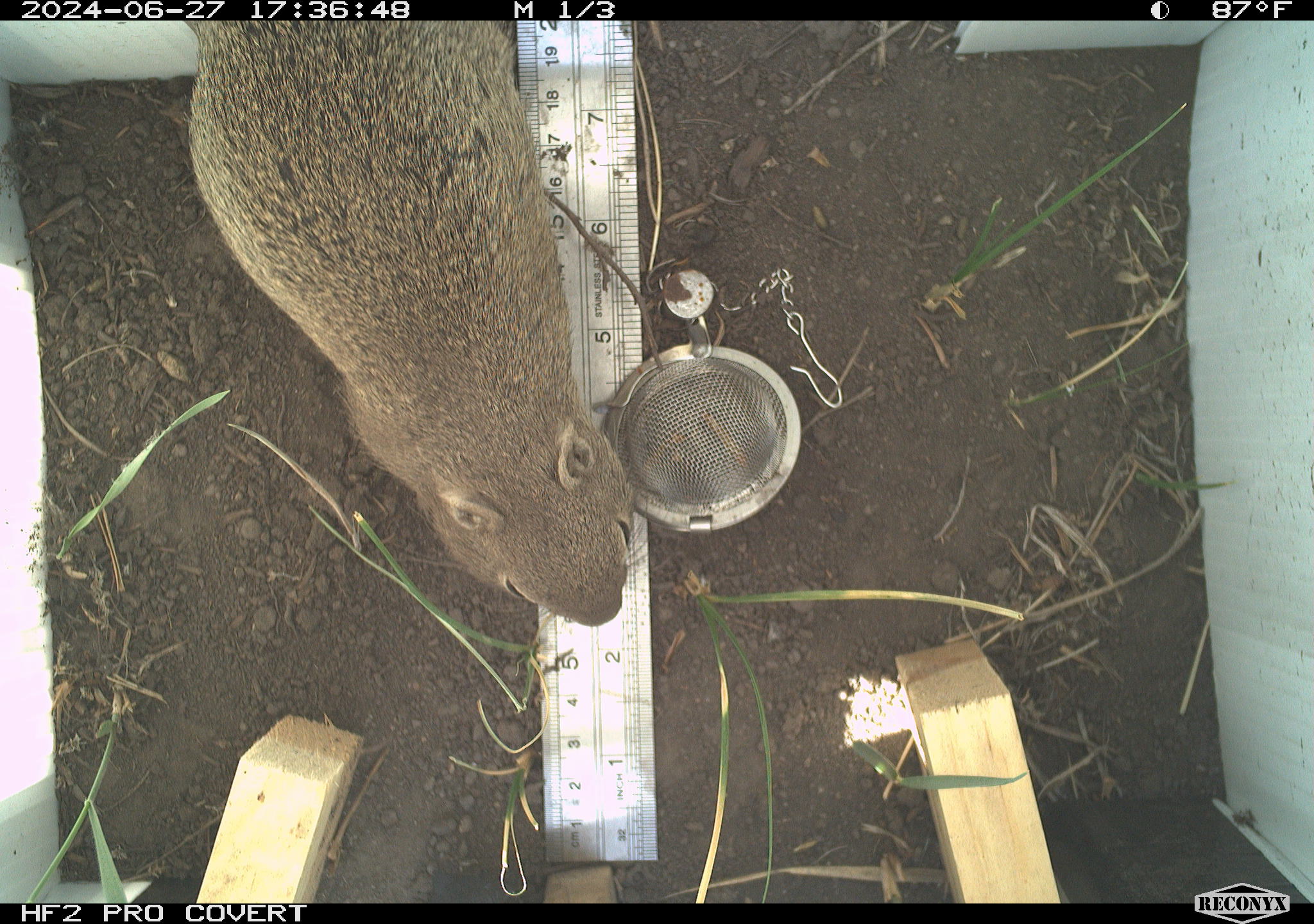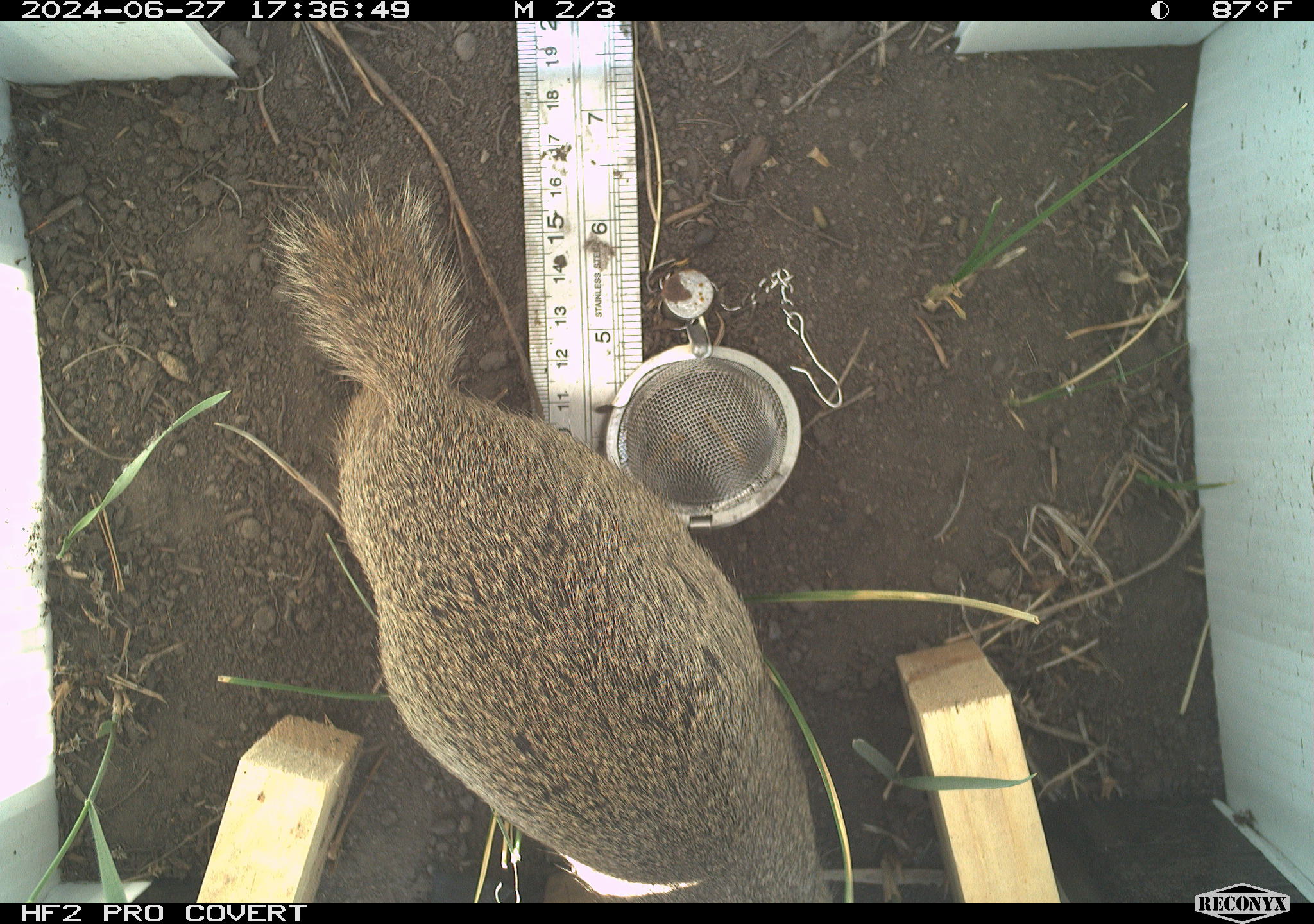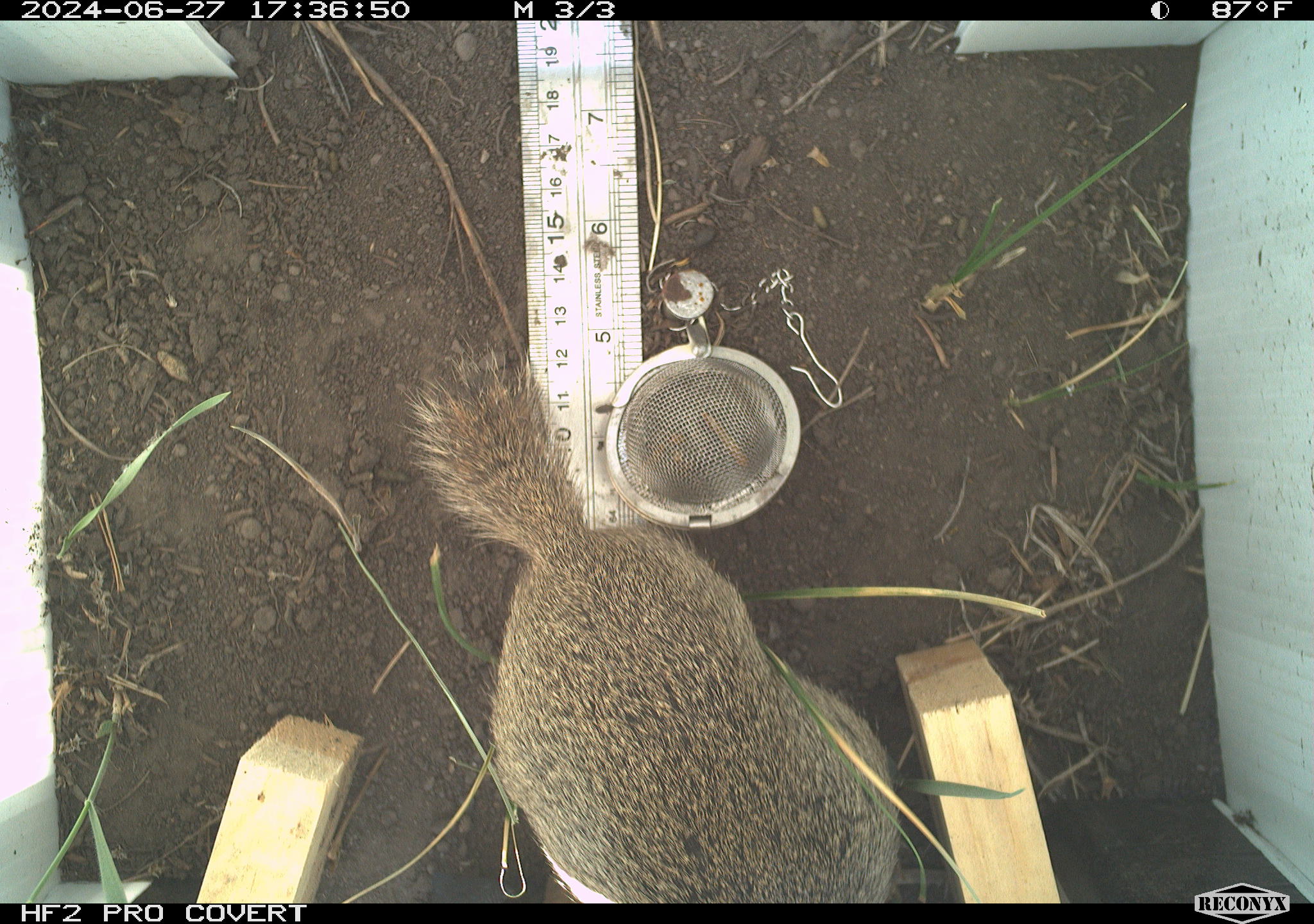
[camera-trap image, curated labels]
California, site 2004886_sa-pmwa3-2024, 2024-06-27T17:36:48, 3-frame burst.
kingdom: Animalia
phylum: Chordata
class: Mammalia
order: Rodentia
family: Sciuridae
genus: Urocitellus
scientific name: Urocitellus beldingi beldingi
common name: belding's ground squirrel